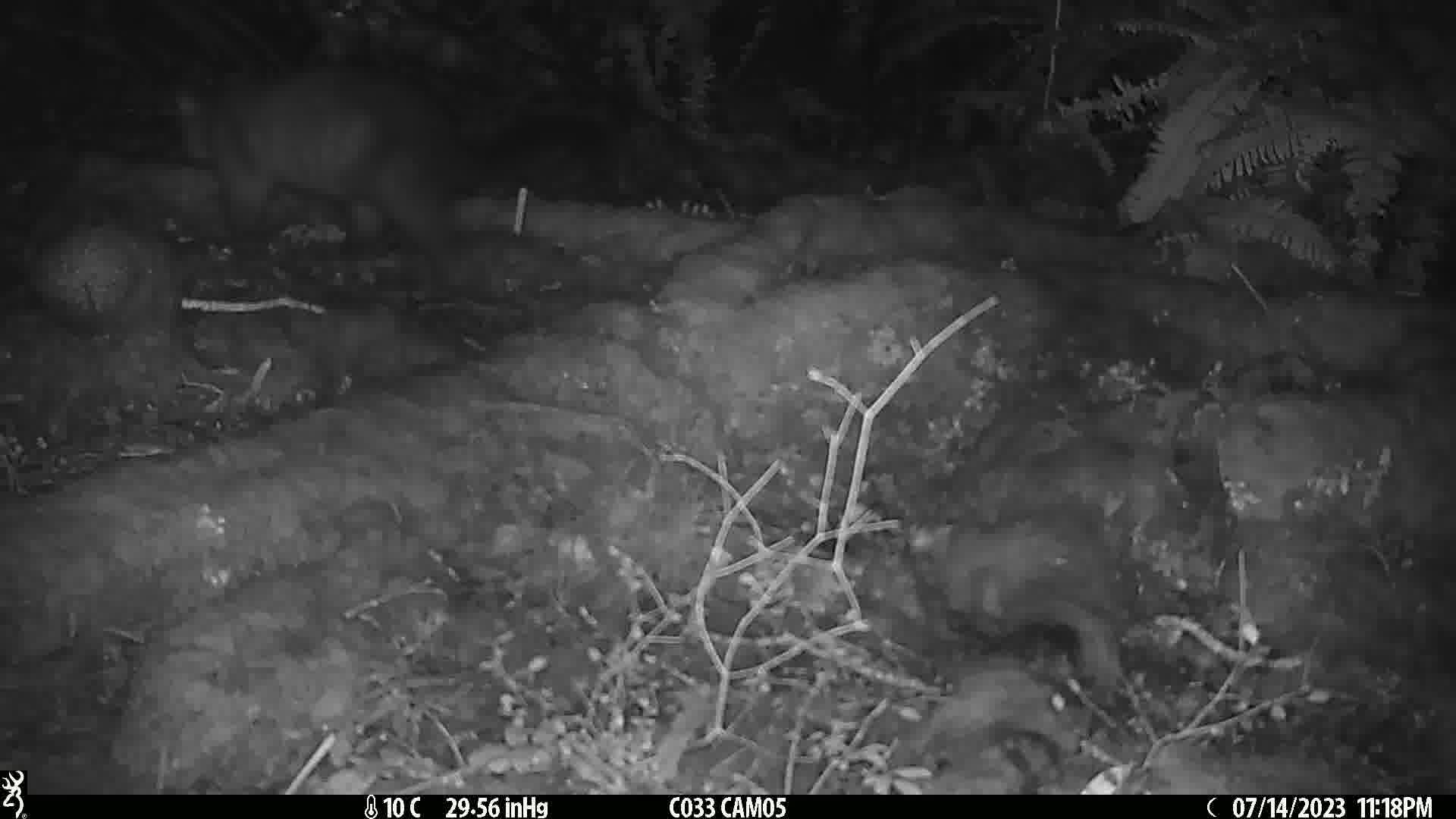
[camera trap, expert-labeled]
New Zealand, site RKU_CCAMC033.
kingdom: Animalia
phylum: Chordata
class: Mammalia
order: Diprotodontia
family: Phalangeridae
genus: Trichosurus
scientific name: Trichosurus vulpecula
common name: common brushtail possum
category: possum